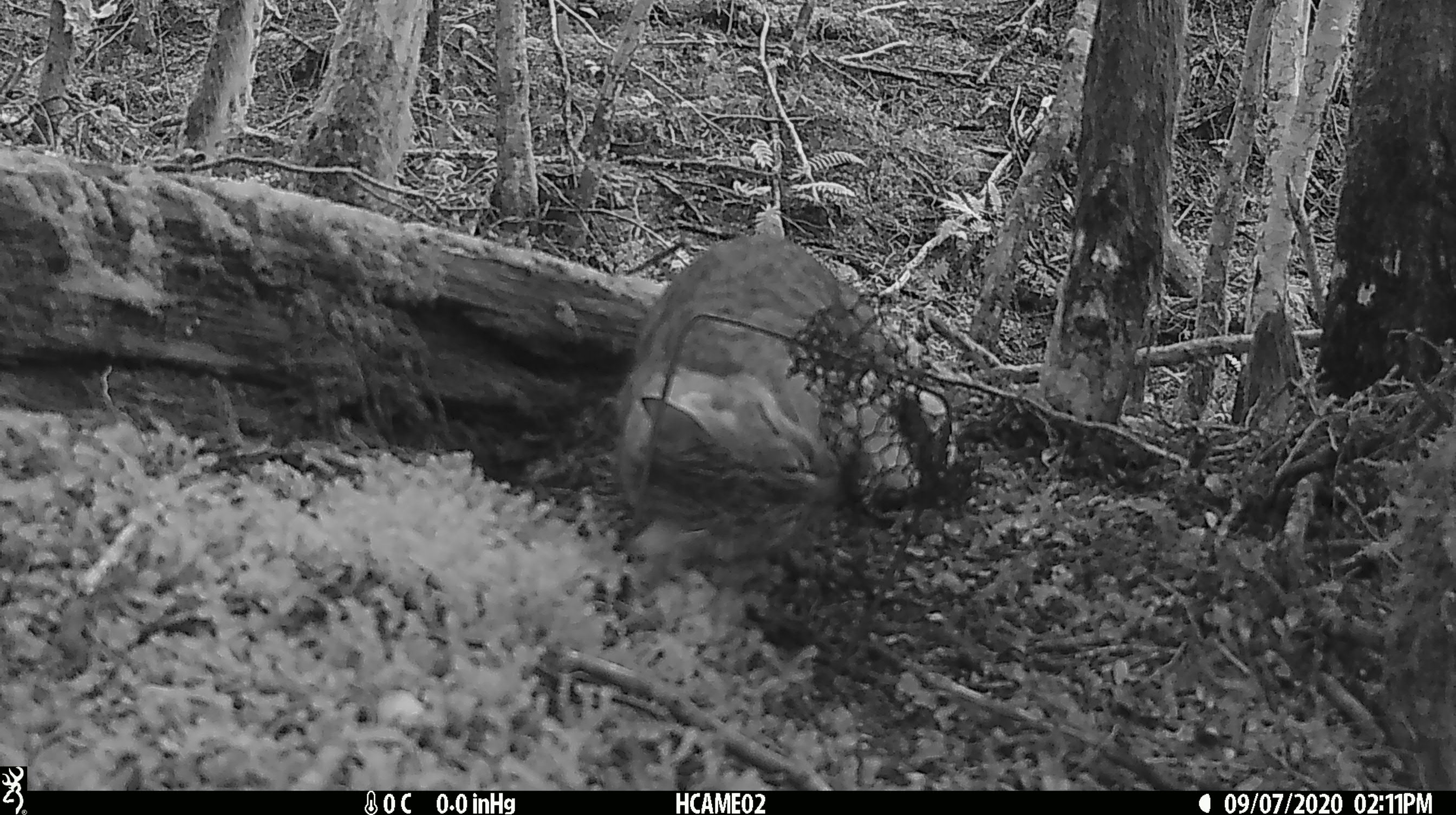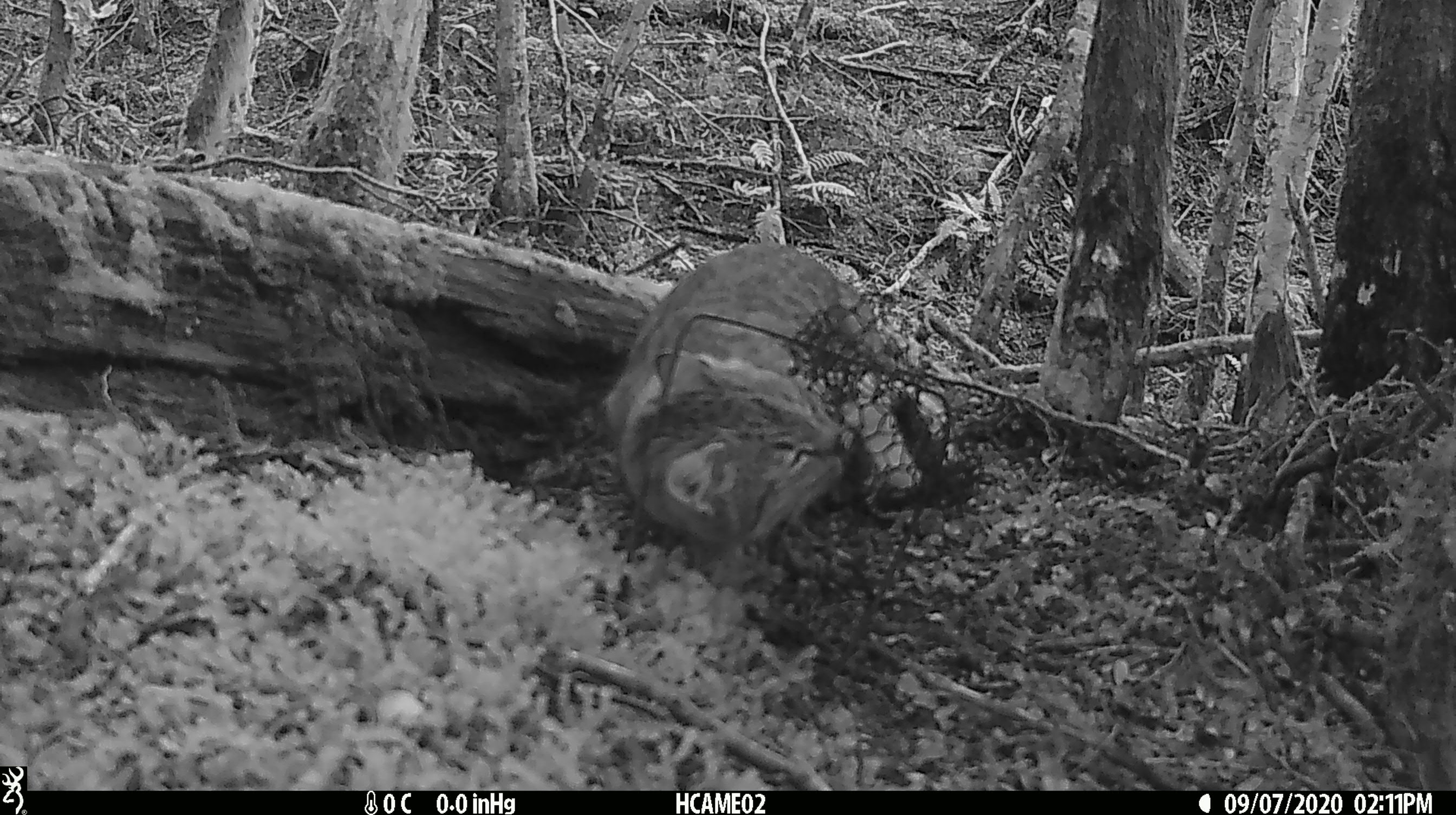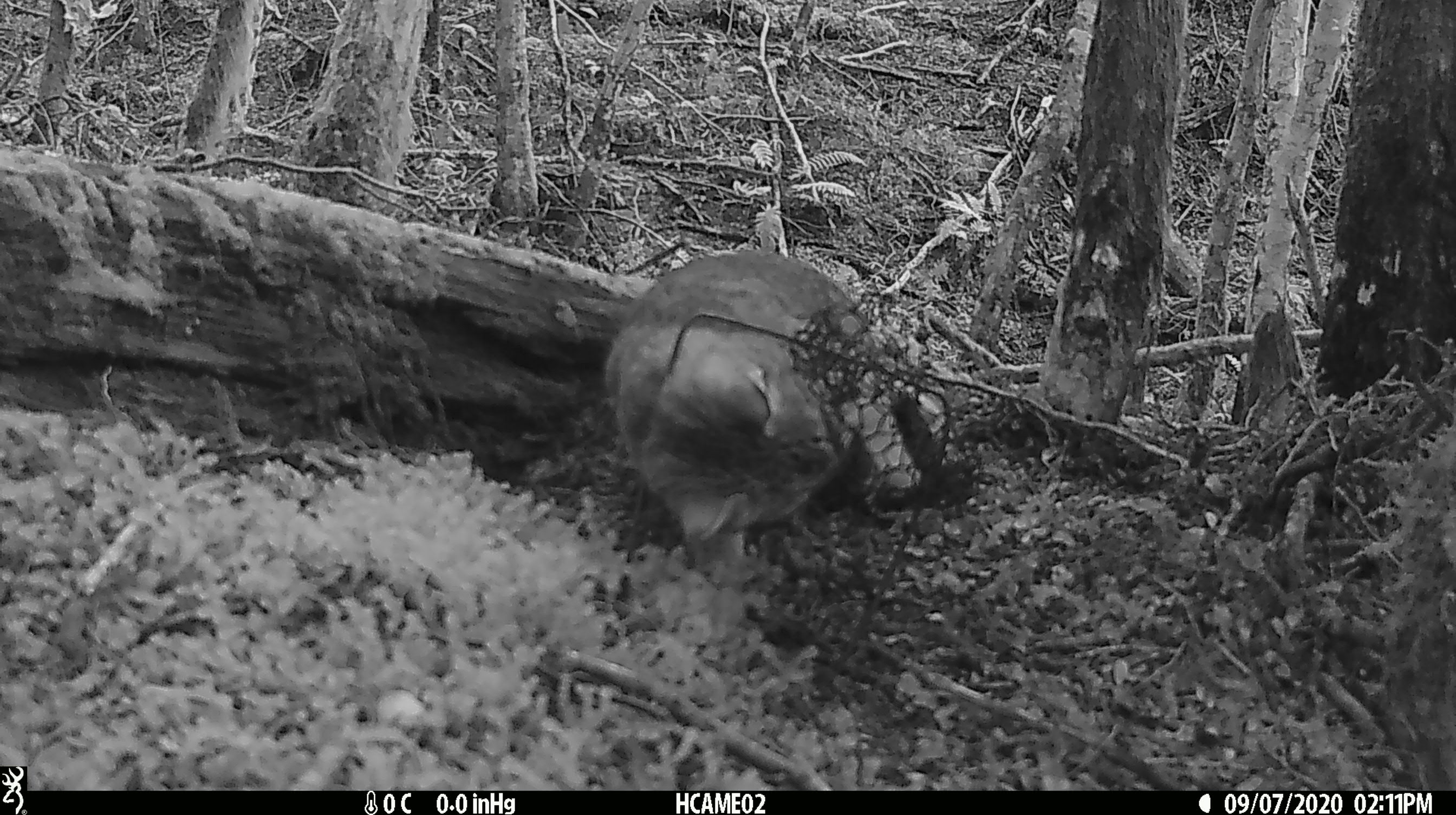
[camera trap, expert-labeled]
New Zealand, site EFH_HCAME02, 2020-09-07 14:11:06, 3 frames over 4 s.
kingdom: Animalia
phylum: Chordata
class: Mammalia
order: Carnivora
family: Felidae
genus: Felis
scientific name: Felis catus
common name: domestic cat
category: cat